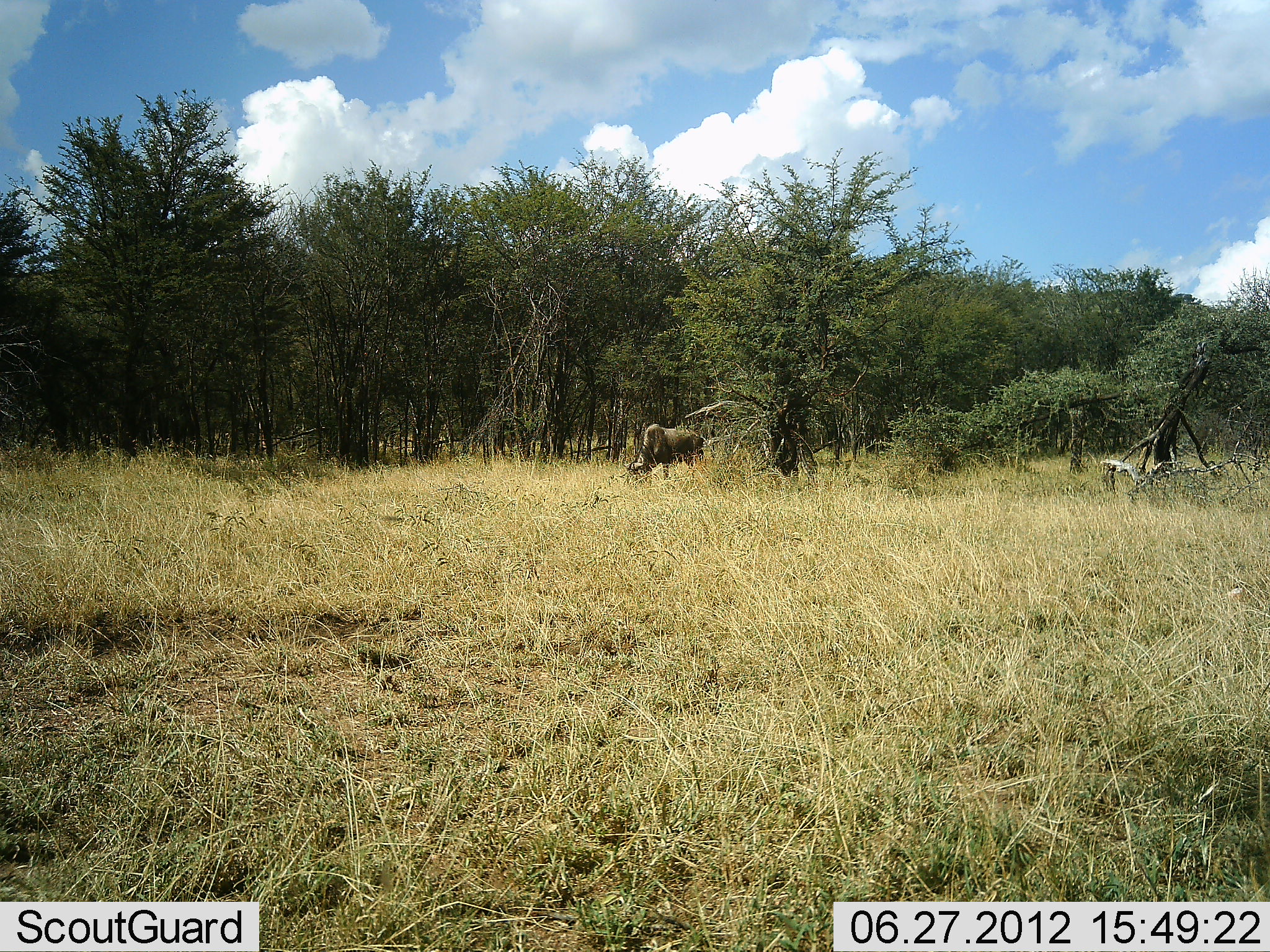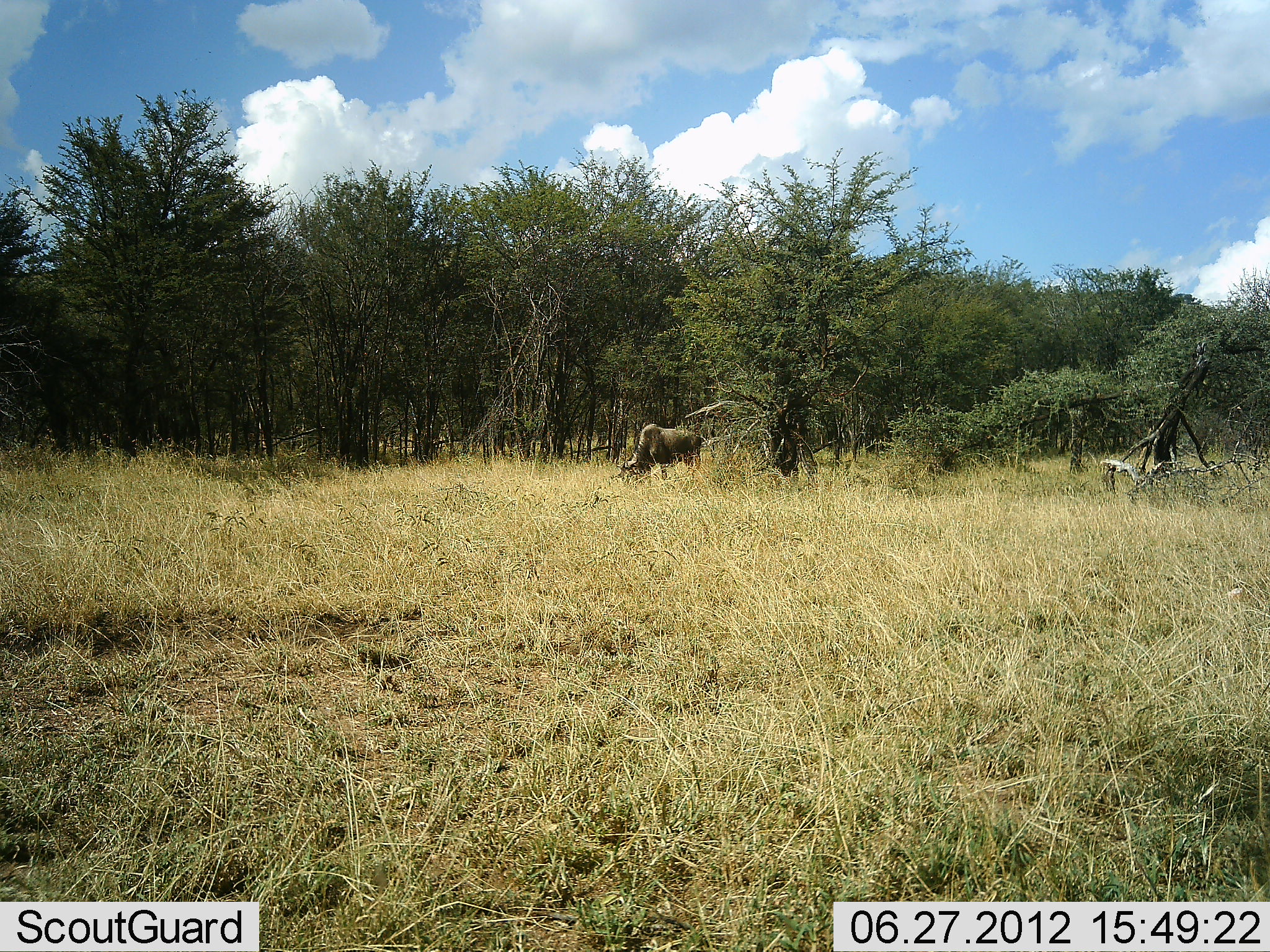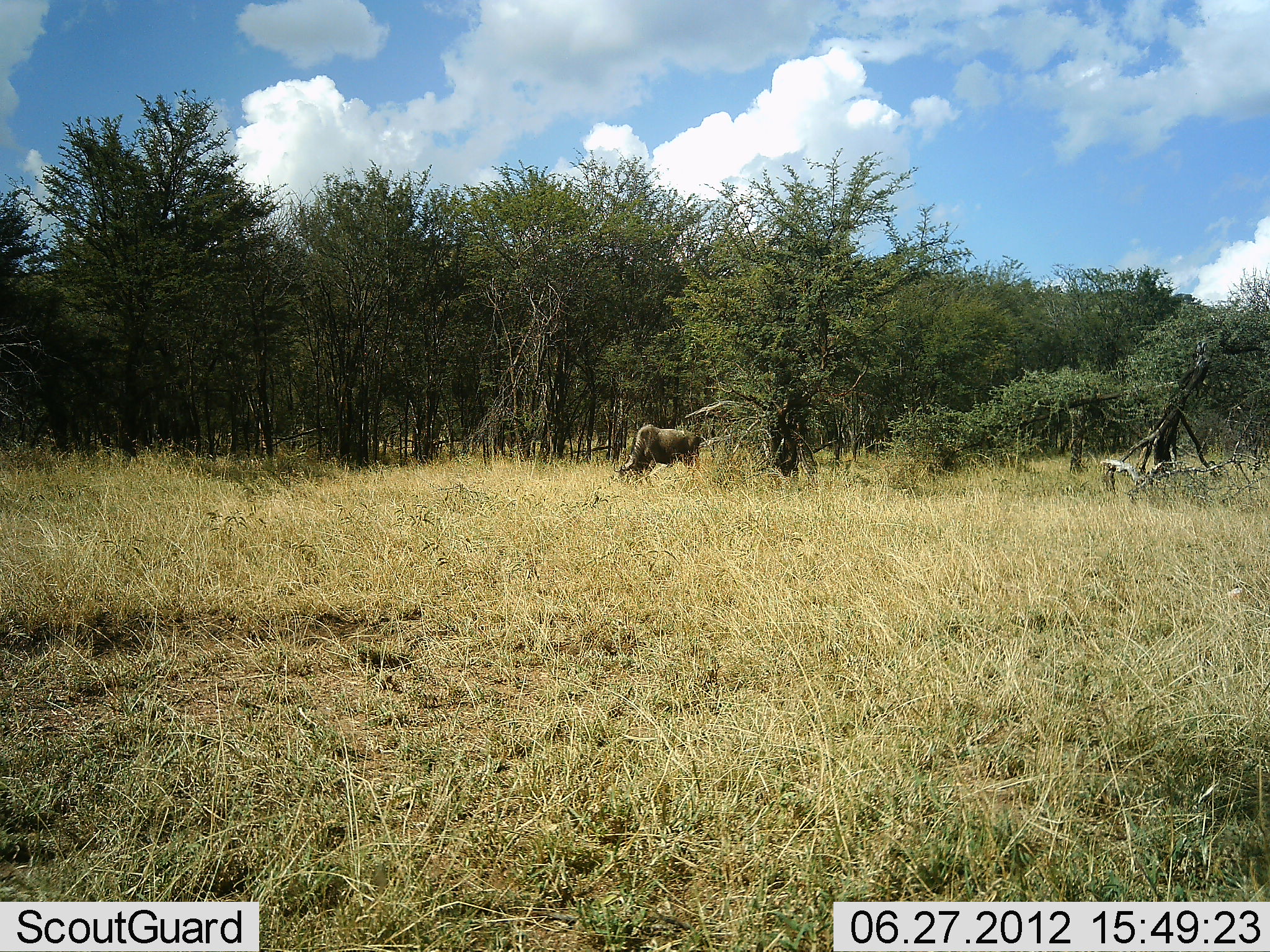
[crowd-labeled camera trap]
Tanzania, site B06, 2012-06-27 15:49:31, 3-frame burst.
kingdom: Animalia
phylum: Chordata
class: Mammalia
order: Artiodactyla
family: Bovidae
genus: Connochaetes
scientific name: Connochaetes taurinus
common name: blue wildebeest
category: wildebeest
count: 1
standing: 40%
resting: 0%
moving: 0%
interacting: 0%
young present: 0%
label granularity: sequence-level